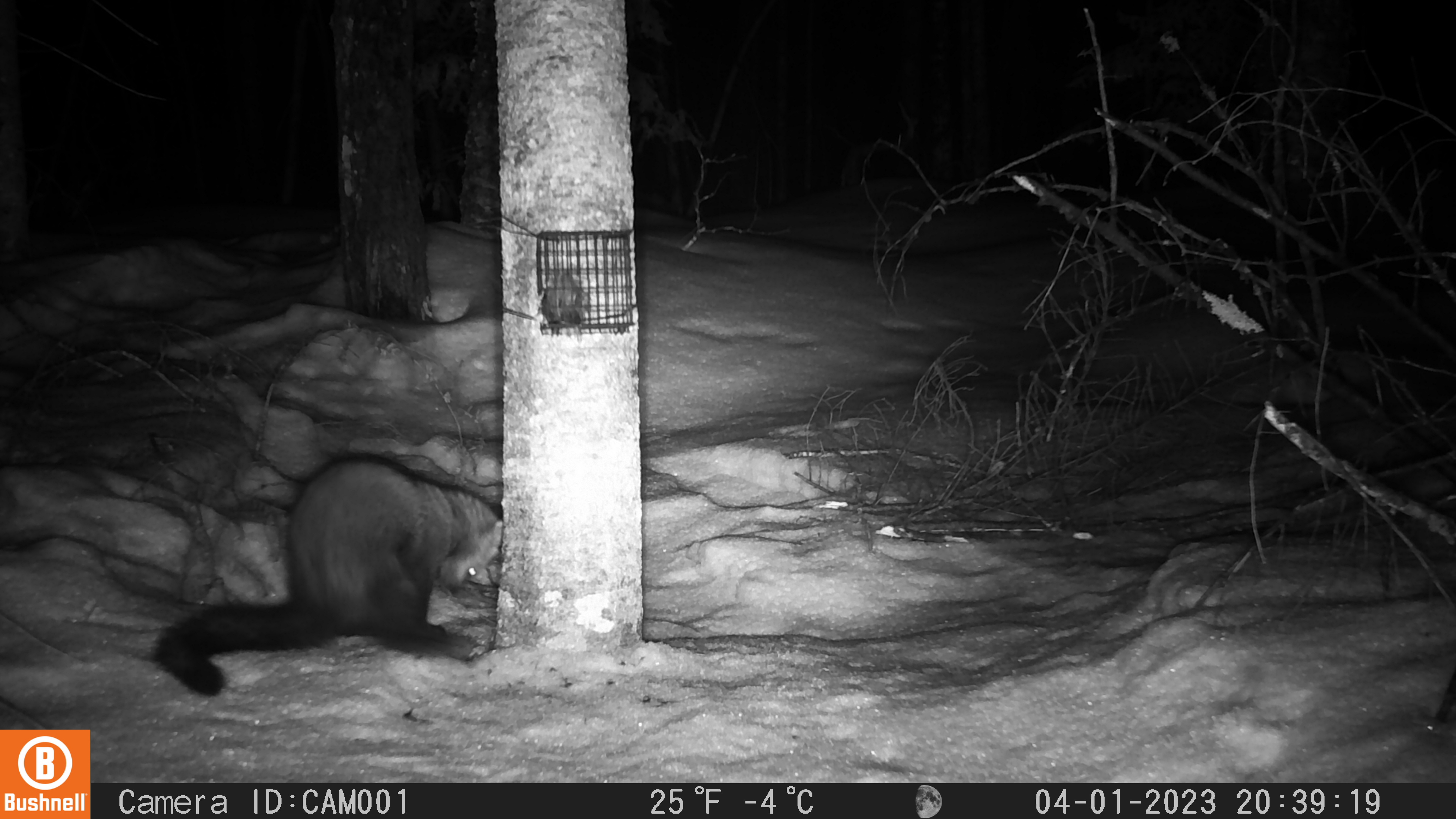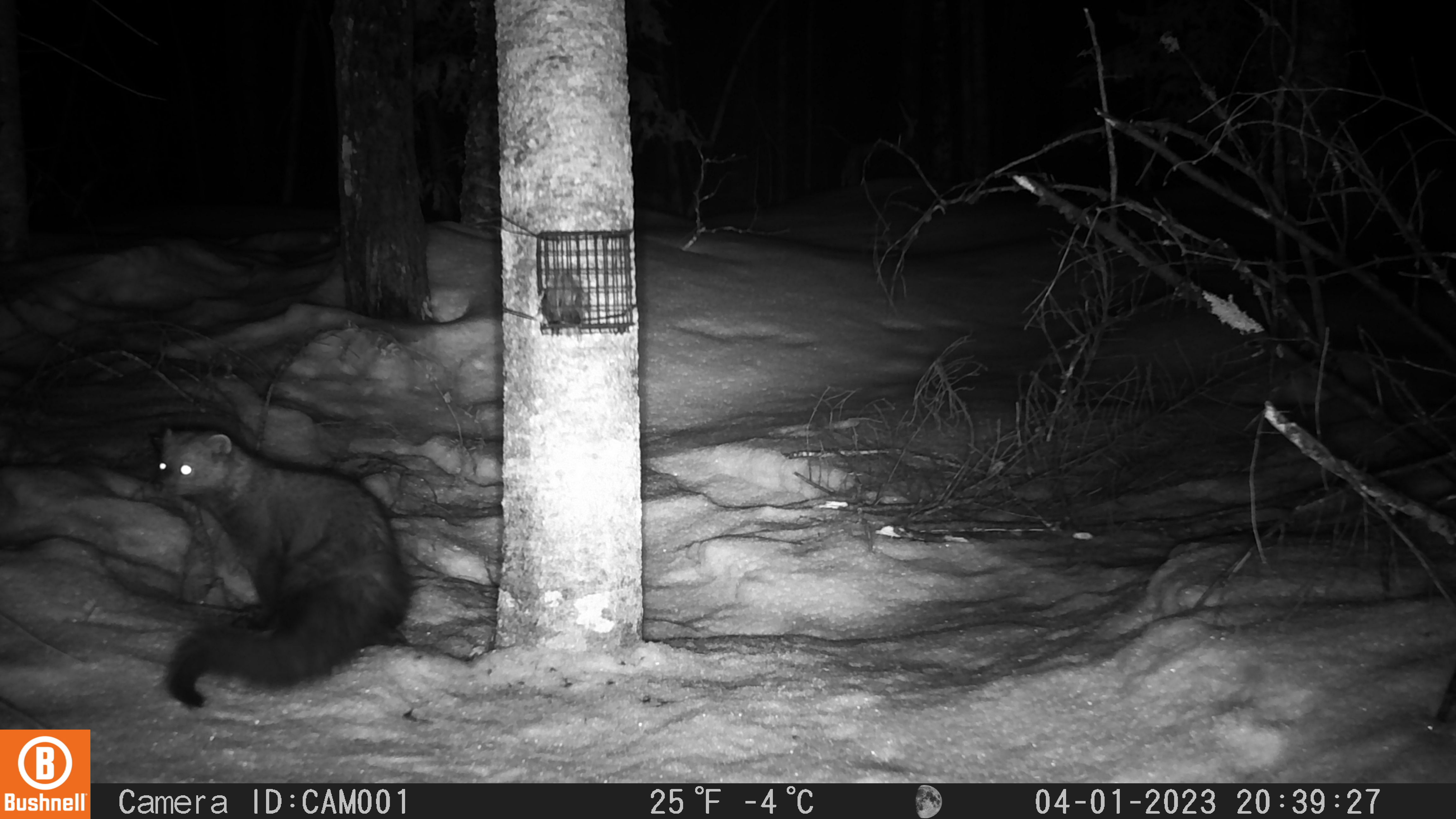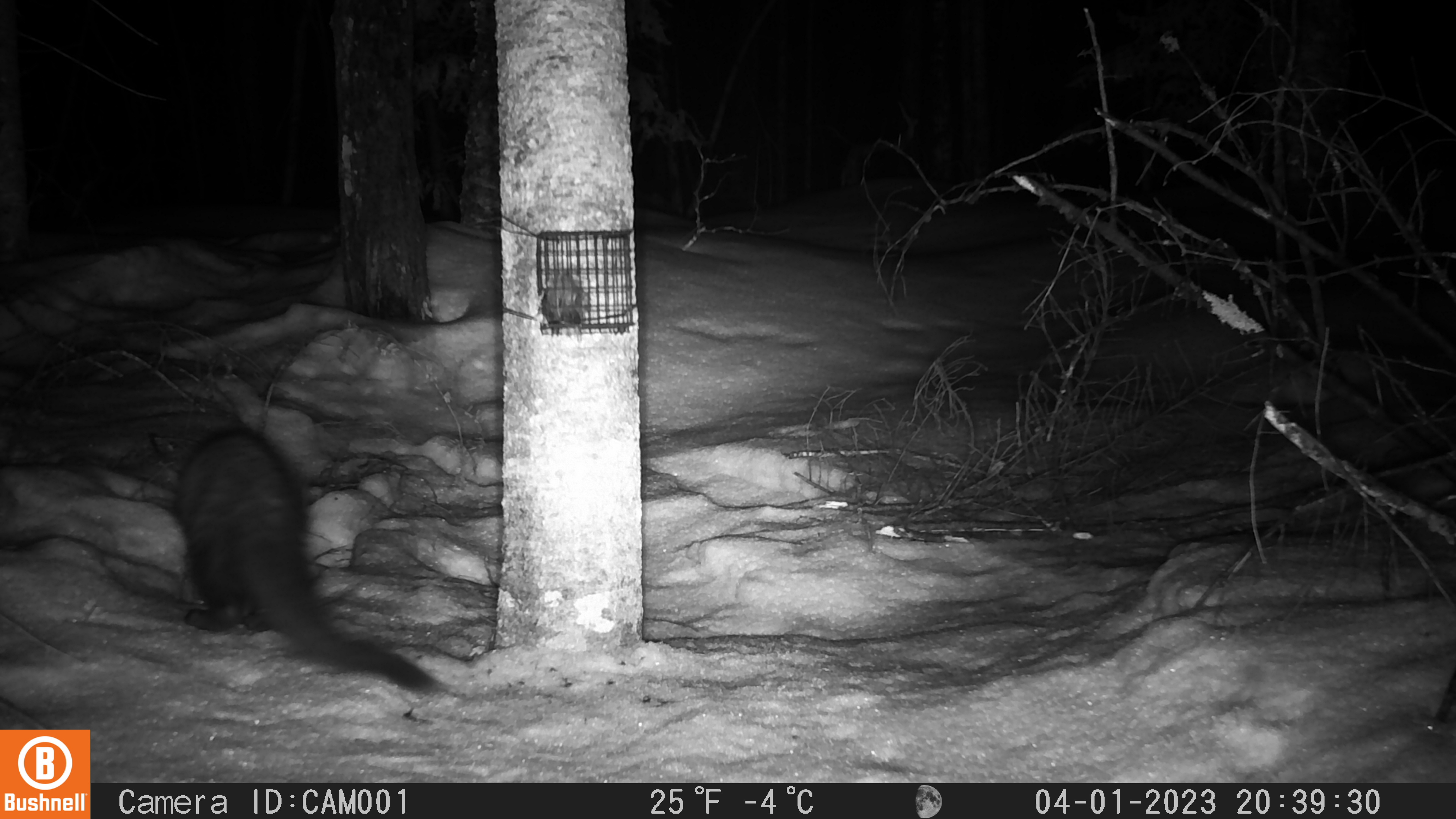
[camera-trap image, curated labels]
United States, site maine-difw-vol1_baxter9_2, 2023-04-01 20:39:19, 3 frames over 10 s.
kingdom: Animalia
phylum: Chordata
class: Mammalia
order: Carnivora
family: Mustelidae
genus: Pekania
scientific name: Pekania pennanti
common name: fisher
Fisher (Pekania pennanti).